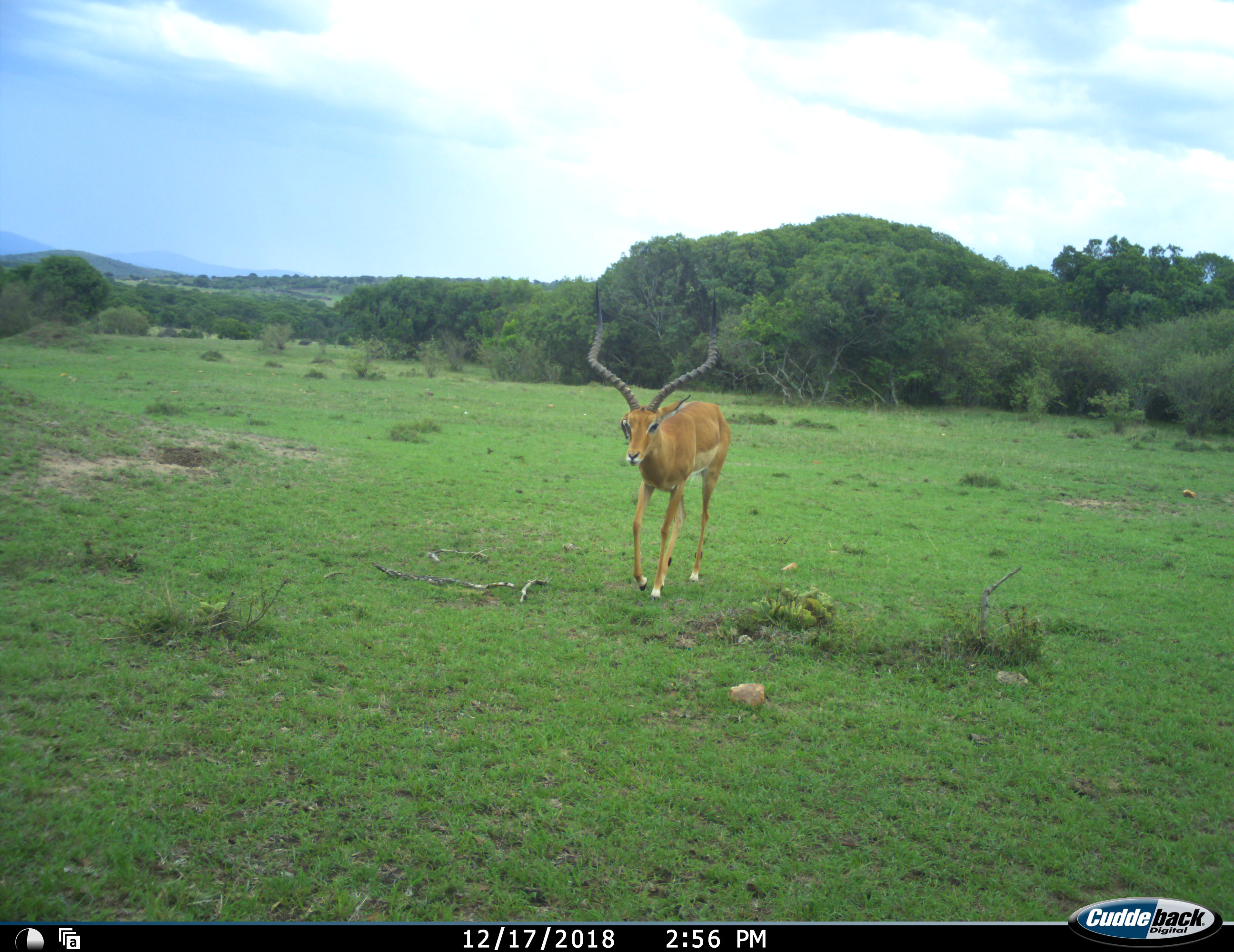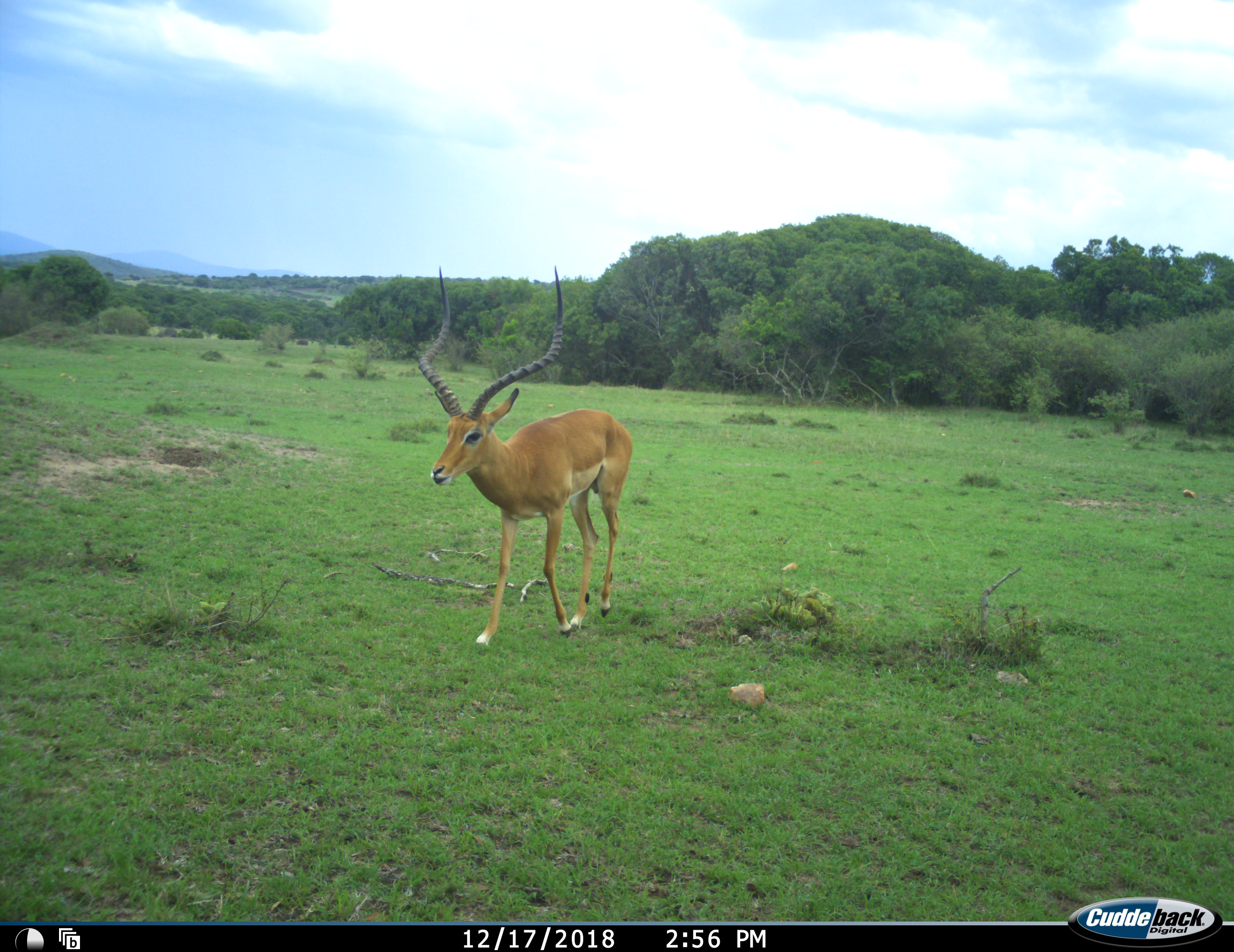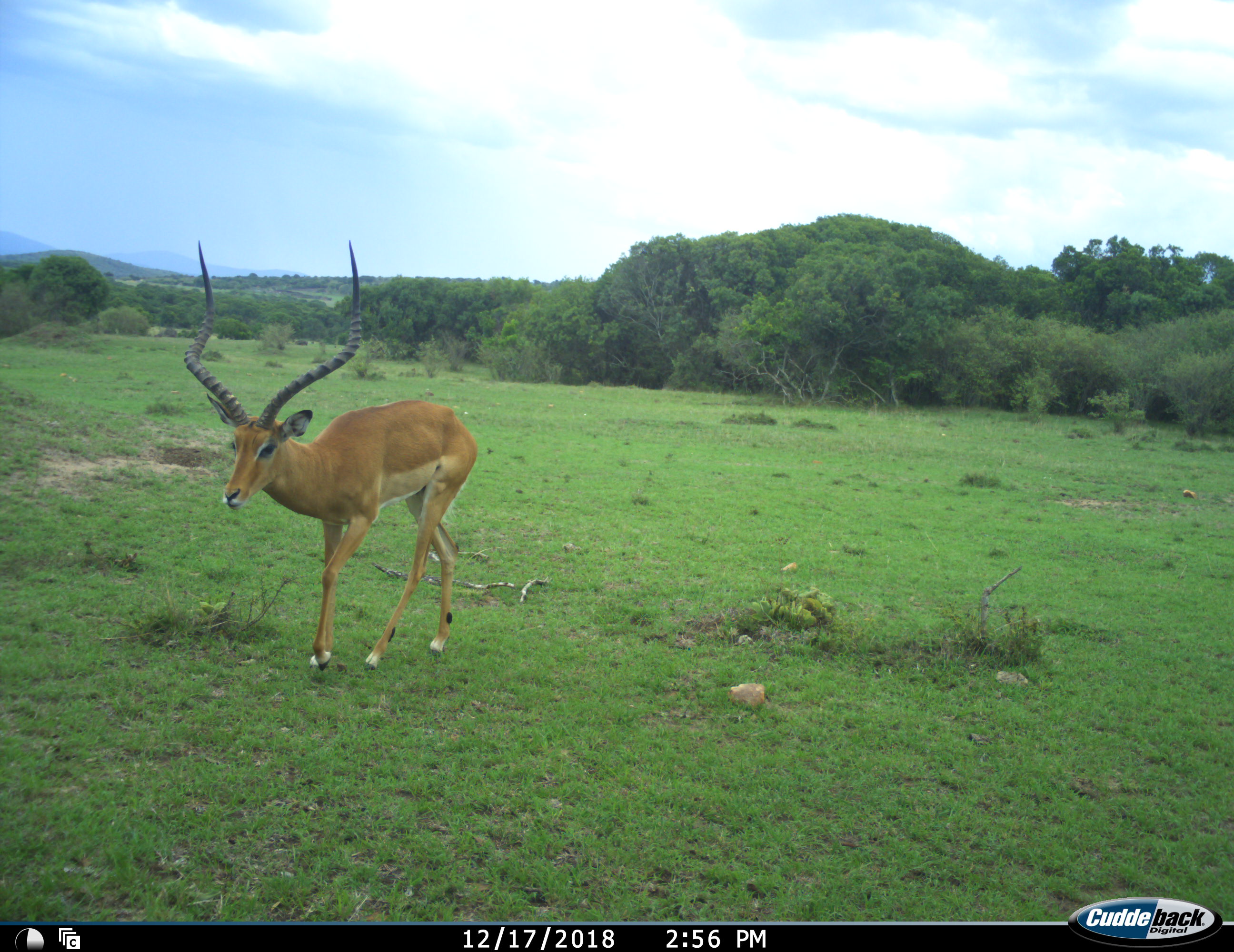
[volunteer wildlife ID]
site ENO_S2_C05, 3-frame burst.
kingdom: Animalia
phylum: Chordata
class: Mammalia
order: Artiodactyla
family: Bovidae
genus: Aepyceros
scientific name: Aepyceros melampus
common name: impala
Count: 1.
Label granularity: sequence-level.